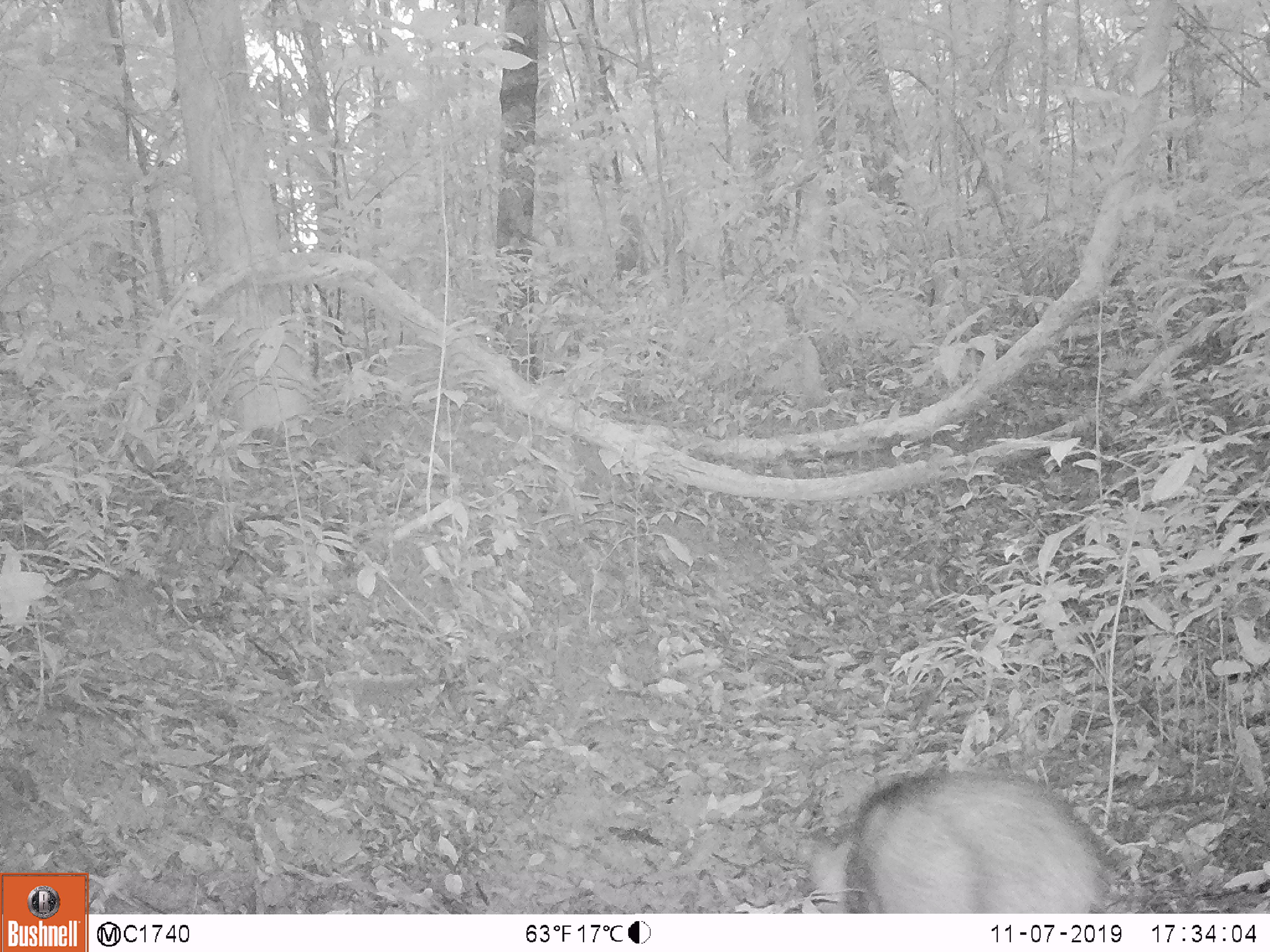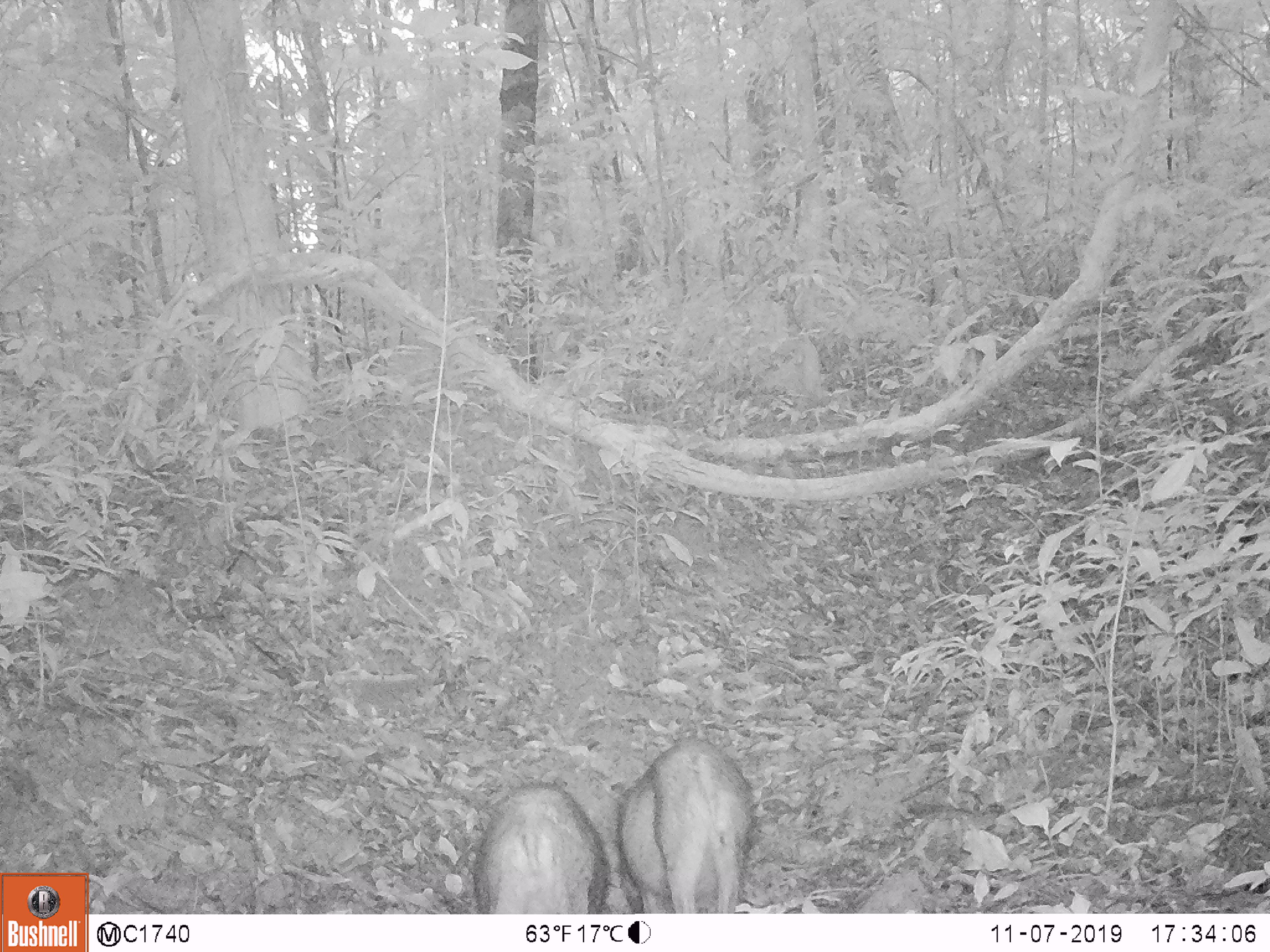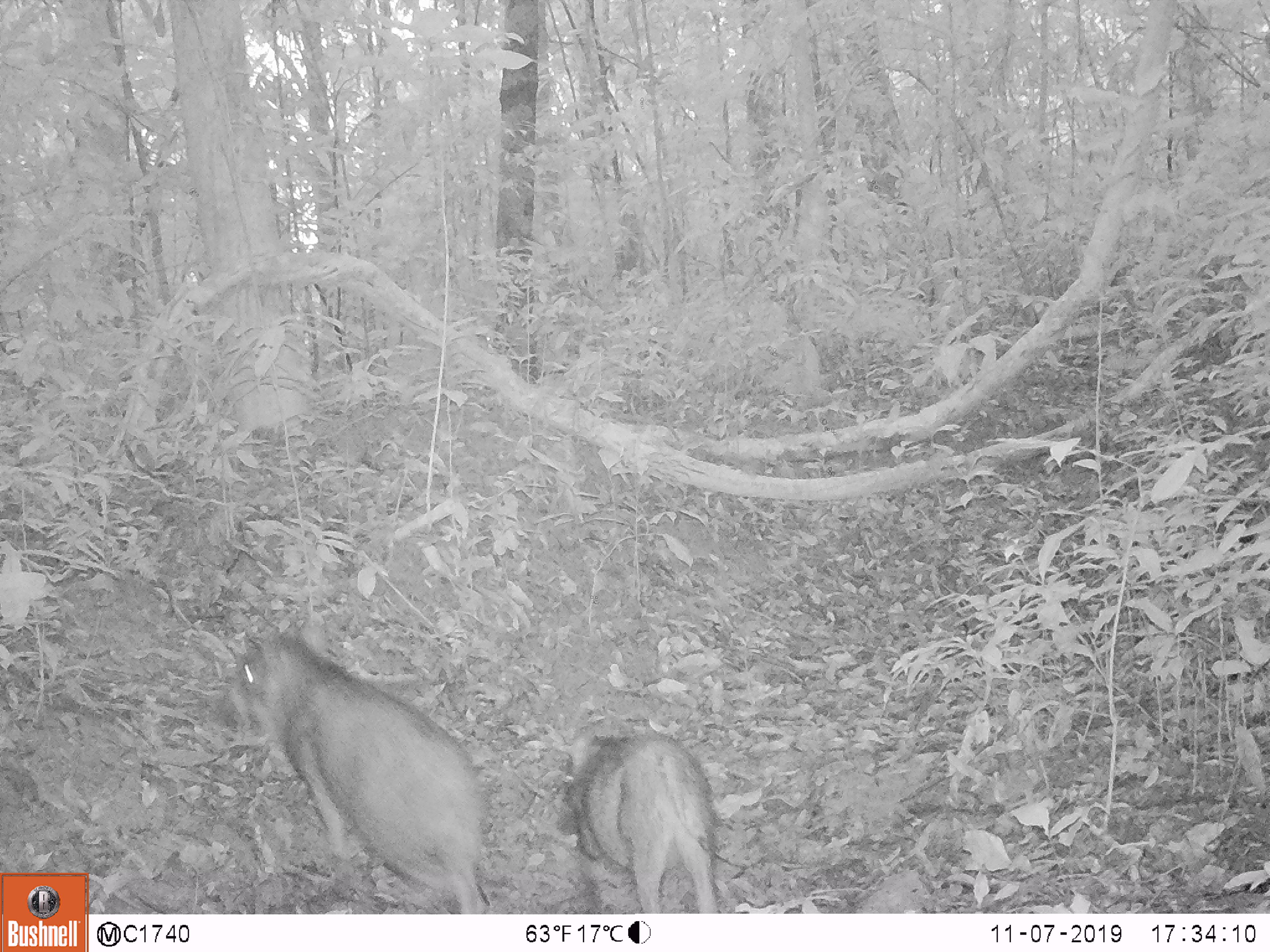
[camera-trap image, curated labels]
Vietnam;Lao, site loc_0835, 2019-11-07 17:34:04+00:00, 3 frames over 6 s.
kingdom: Animalia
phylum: Chordata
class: Mammalia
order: Artiodactyla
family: Suidae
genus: Sus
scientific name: Sus scrofa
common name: eurasian wild pig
Eurasian wild pig (Sus scrofa). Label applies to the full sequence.